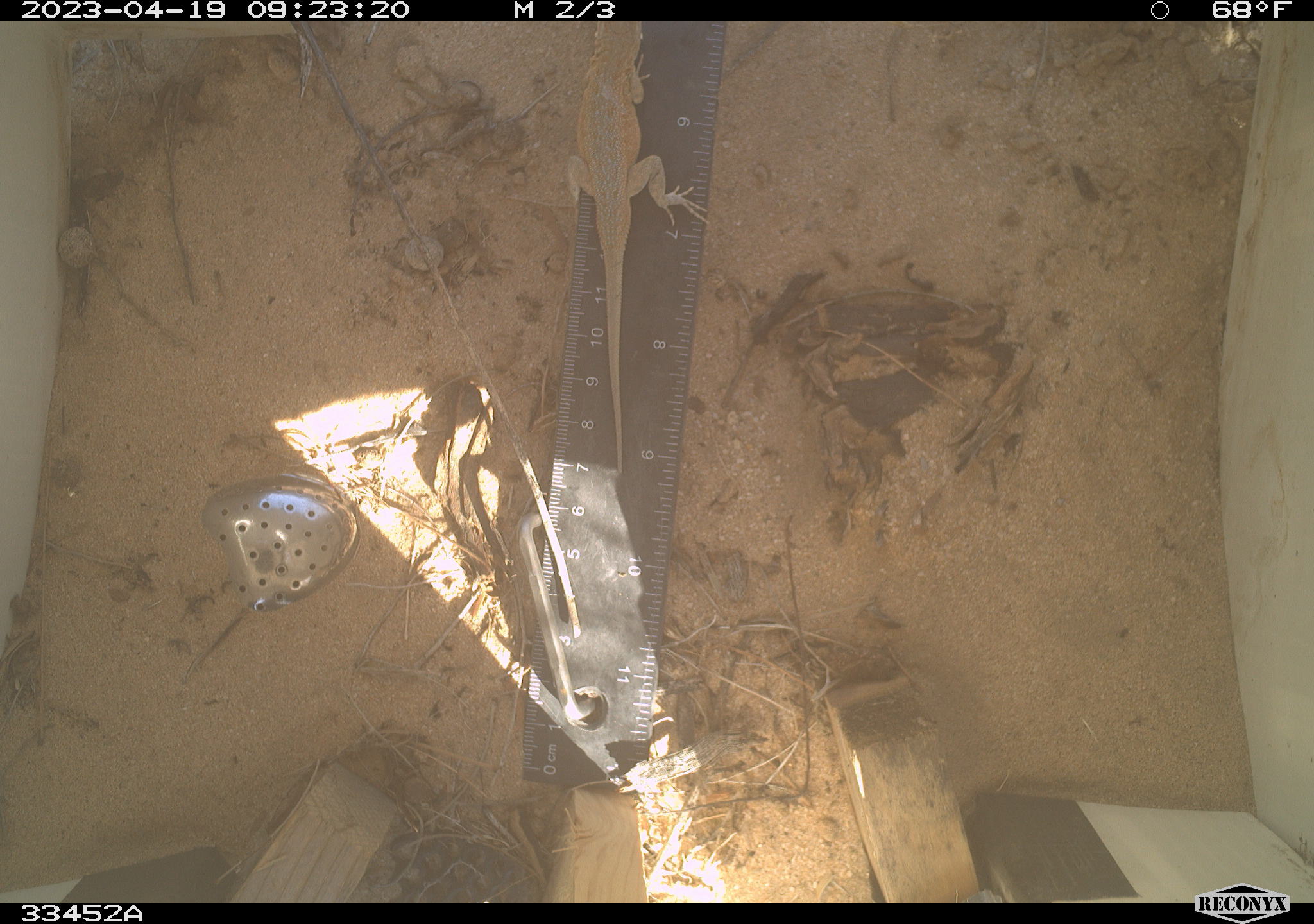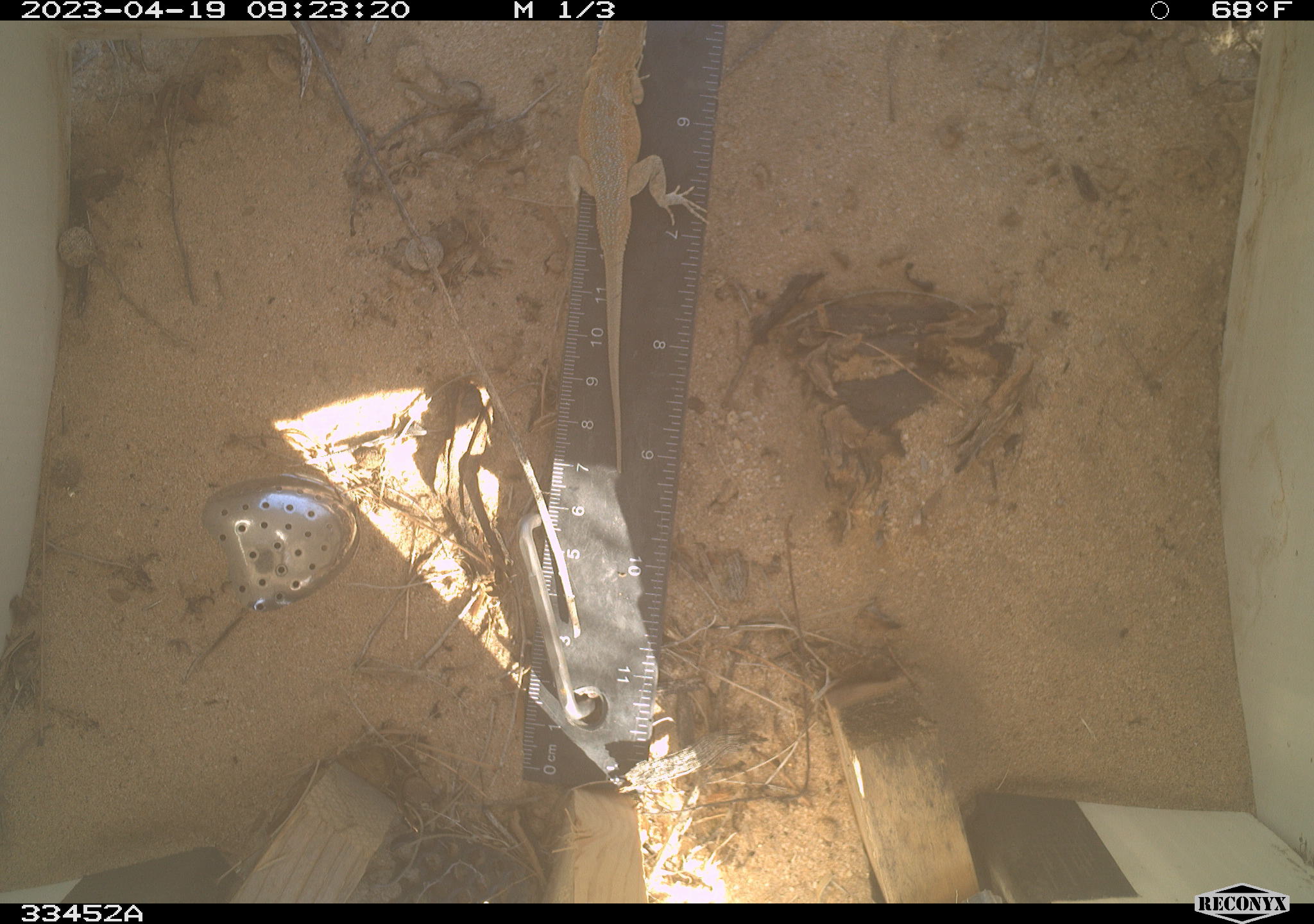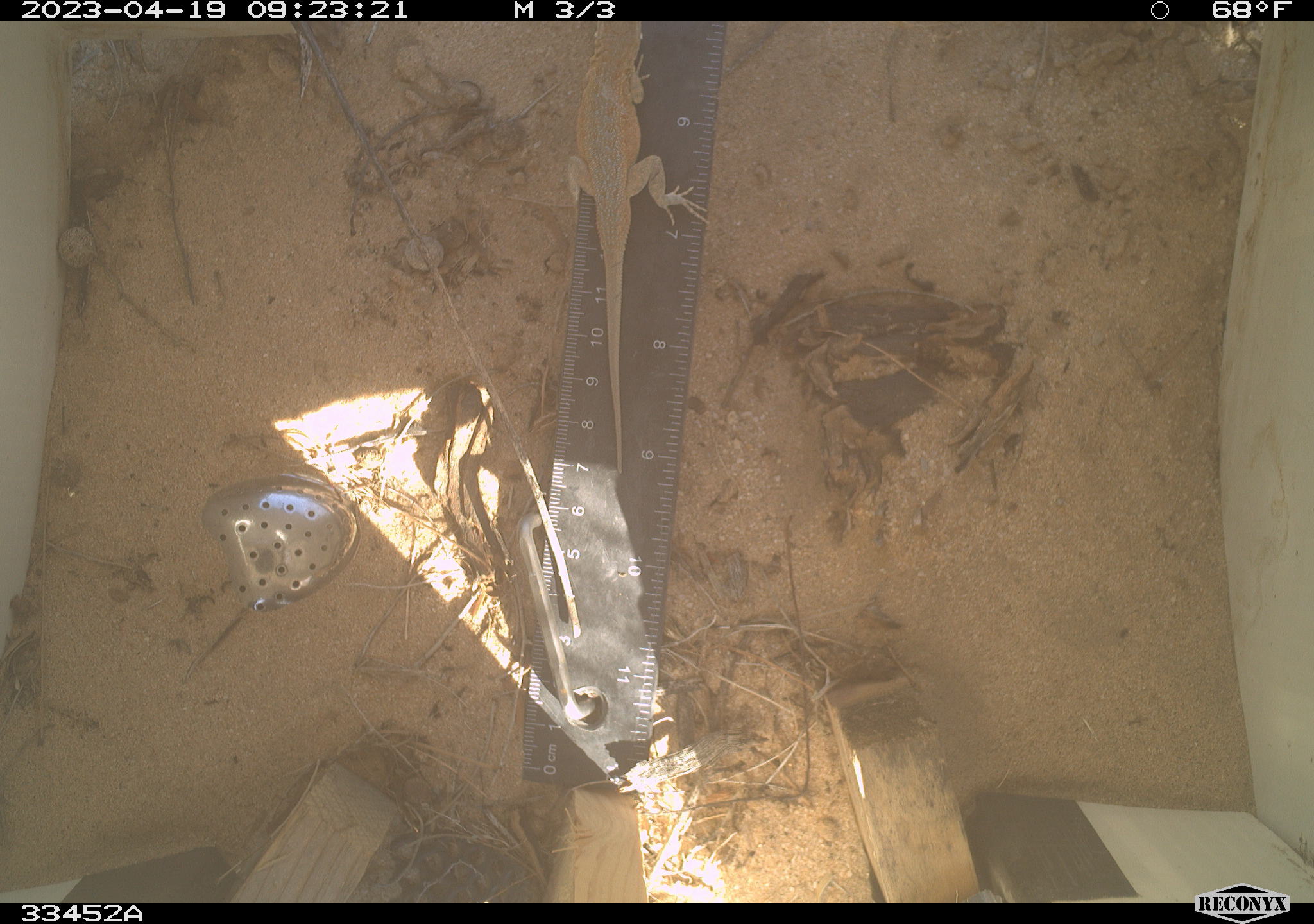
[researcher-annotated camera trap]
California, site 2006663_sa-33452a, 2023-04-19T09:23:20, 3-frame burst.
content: unidentified animal